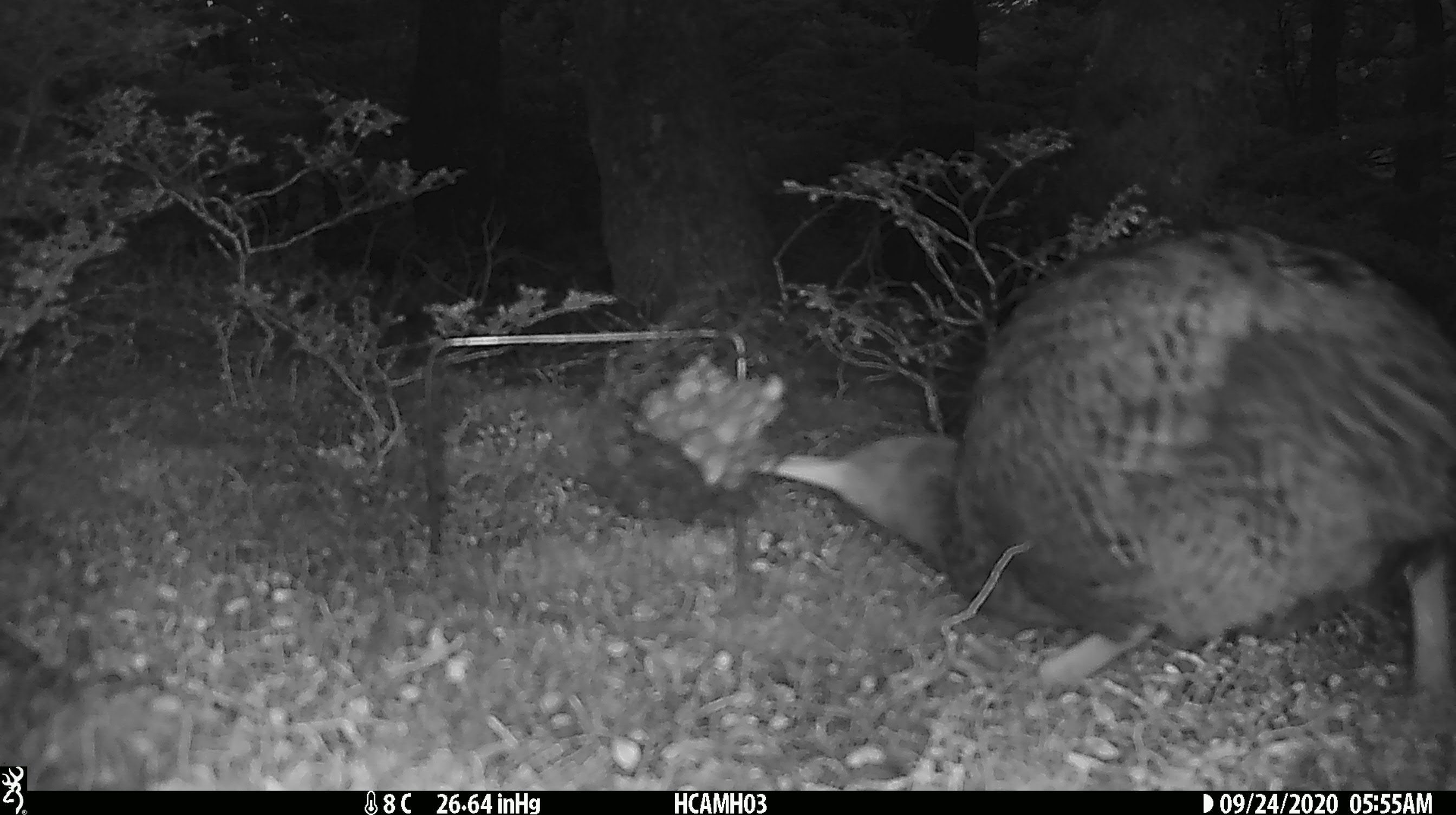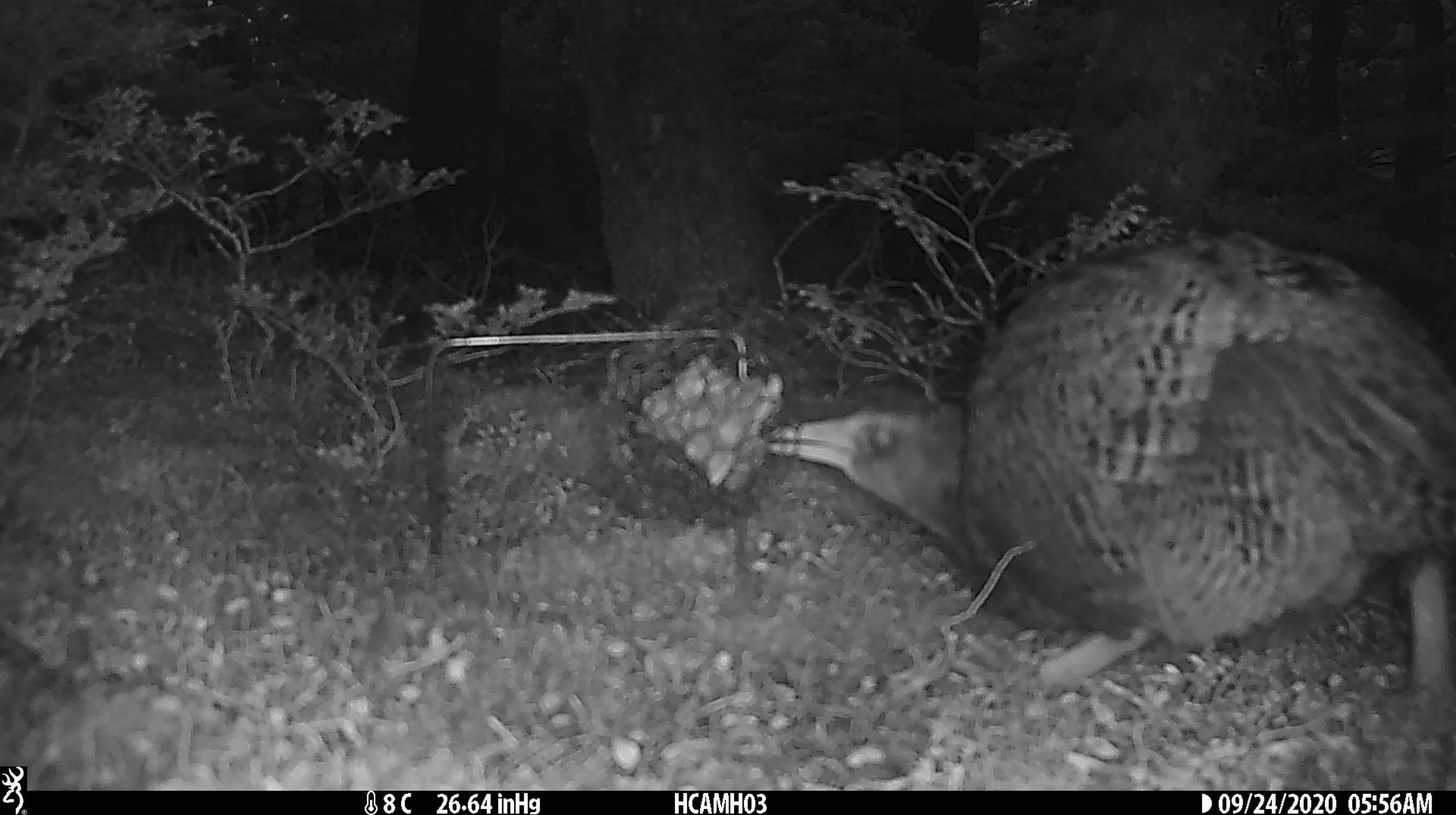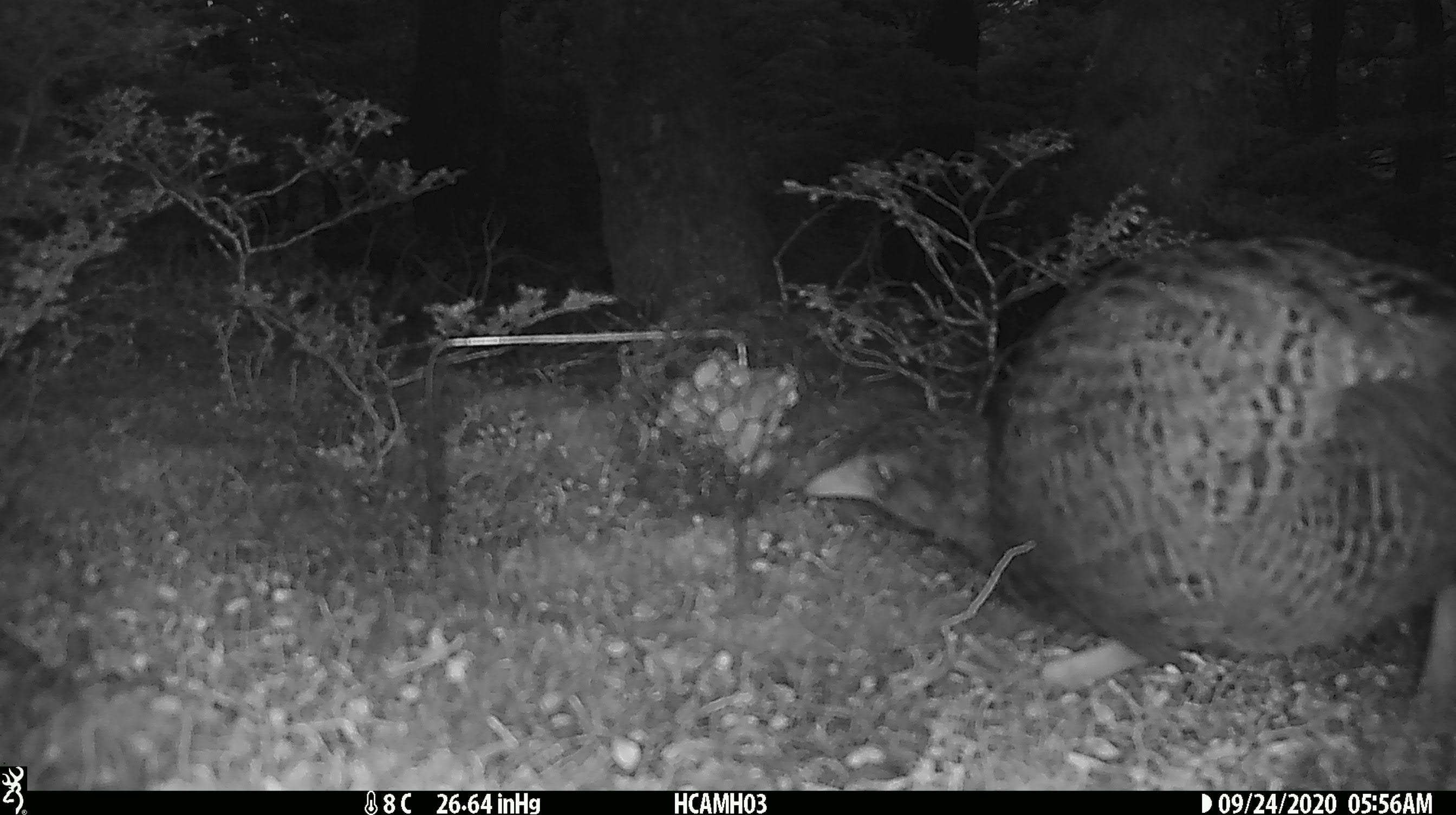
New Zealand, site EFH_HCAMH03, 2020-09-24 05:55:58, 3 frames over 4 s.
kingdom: Animalia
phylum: Chordata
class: Aves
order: Gruiformes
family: Rallidae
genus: Gallirallus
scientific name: Gallirallus australis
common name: weka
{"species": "weka (Gallirallus australis)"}